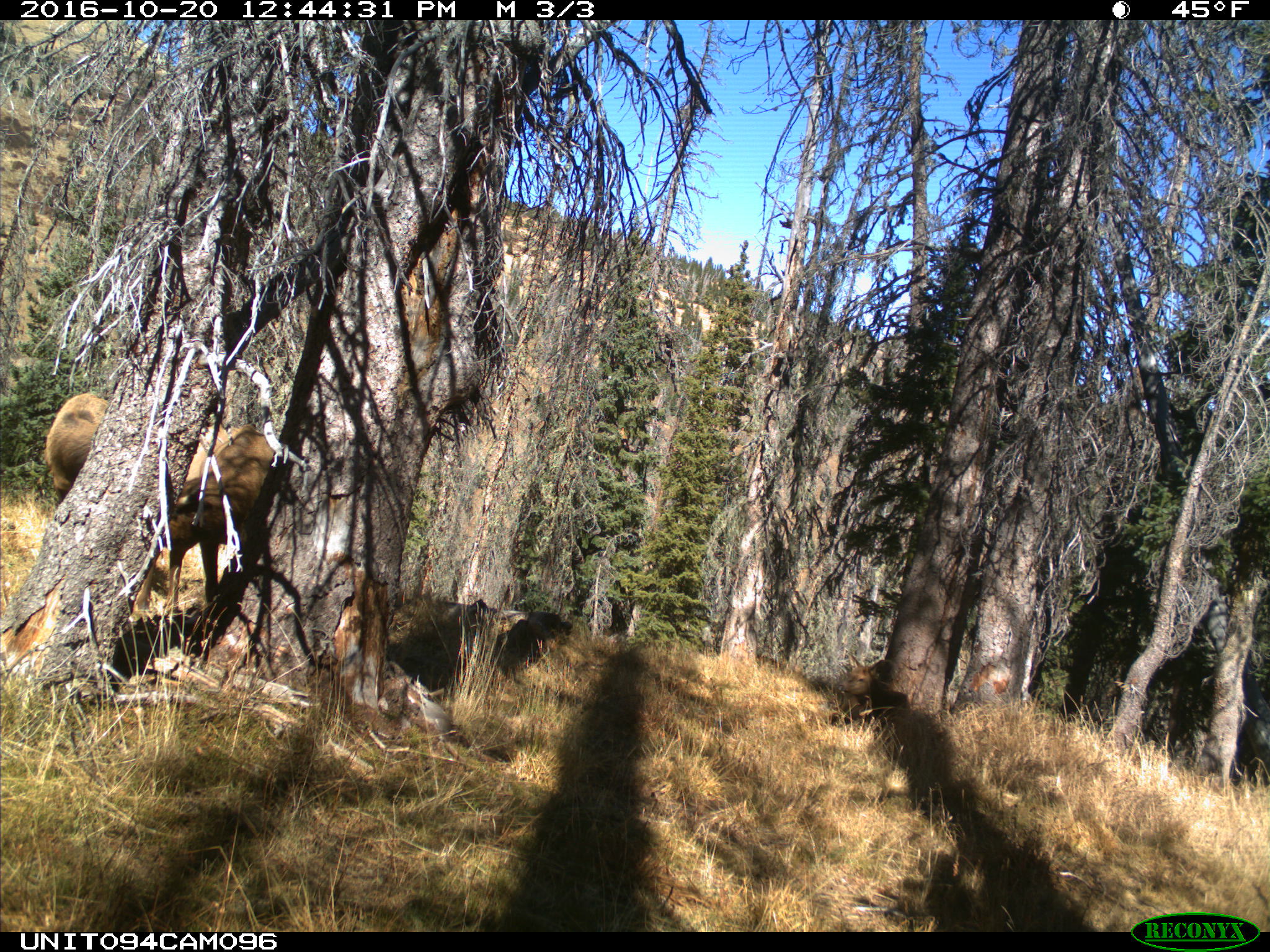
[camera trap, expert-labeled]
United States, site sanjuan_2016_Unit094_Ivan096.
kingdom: Animalia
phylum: Chordata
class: Mammalia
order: Artiodactyla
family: Cervidae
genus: Cervus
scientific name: Cervus elaphus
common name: red deer